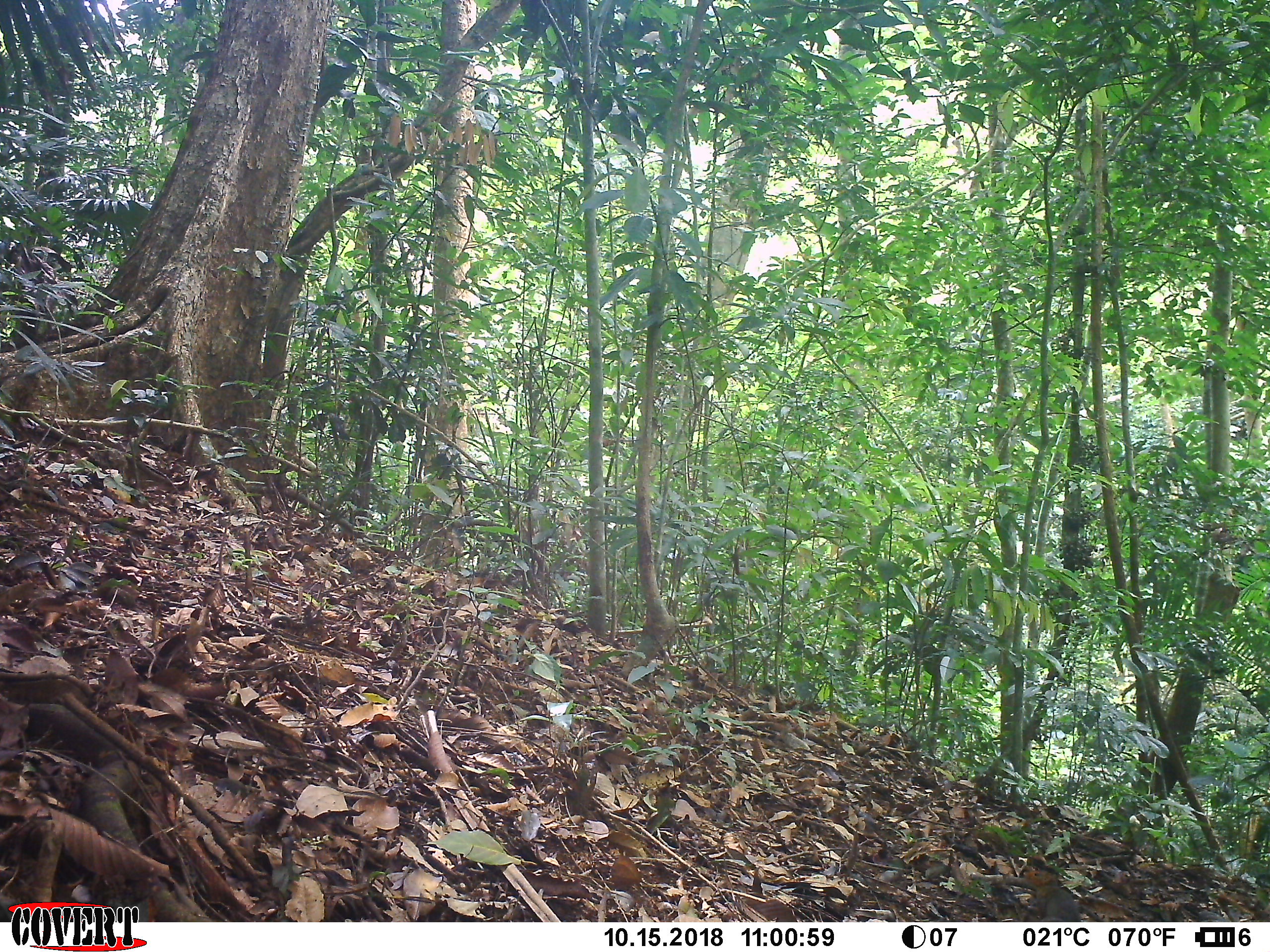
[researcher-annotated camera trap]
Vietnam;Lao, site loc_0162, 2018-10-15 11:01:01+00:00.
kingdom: Animalia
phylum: Chordata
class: Mammalia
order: Rodentia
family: Sciuridae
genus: Dremomys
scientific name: Dremomys rufigenis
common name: red-cheeked squirrel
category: red cheeked squirrel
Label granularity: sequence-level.